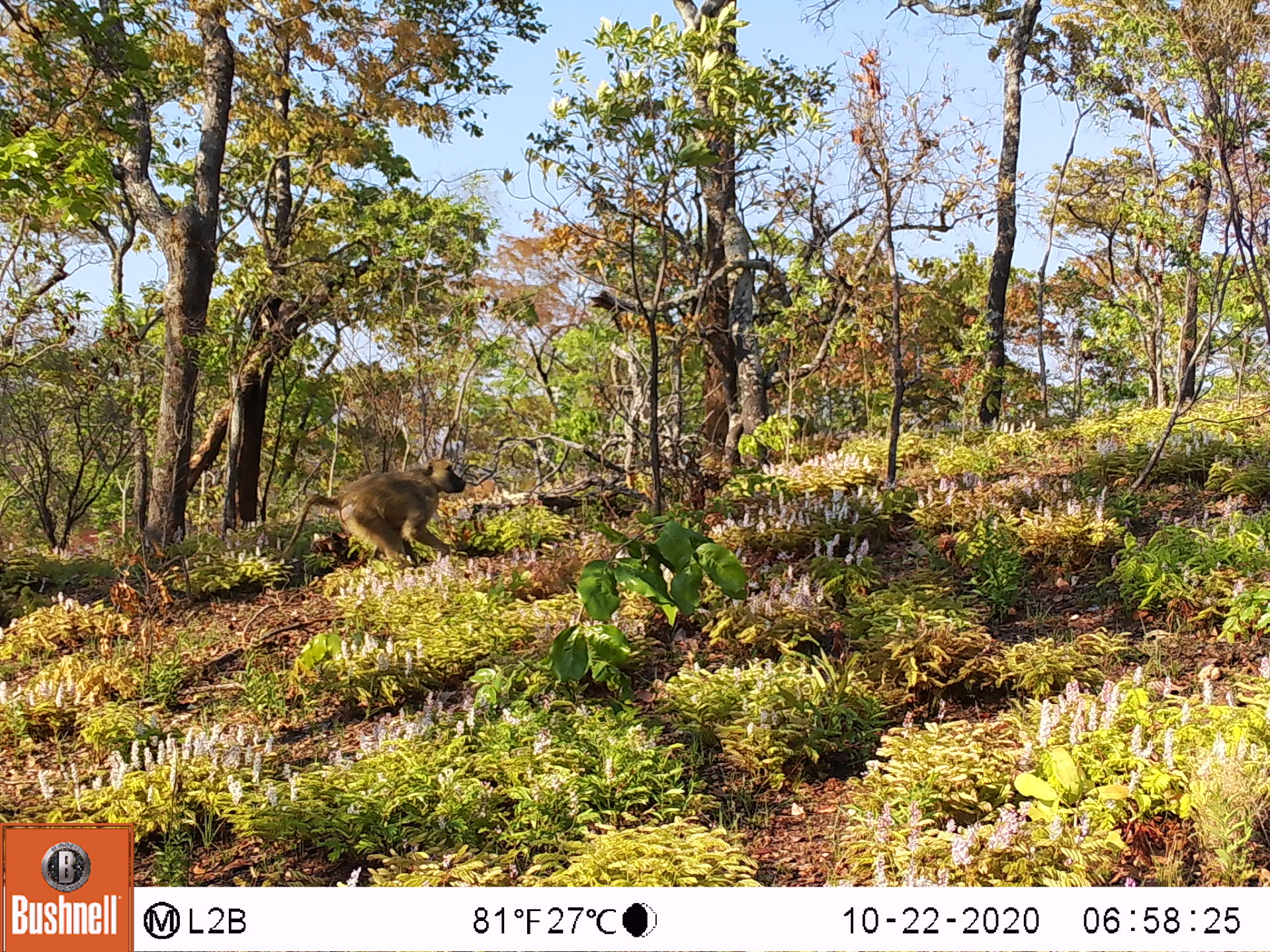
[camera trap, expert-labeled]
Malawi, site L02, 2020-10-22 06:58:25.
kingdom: Animalia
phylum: Chordata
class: Mammalia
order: Primates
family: Cercopithecidae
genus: Papio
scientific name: Papio cynocephalus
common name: yellow baboon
Yellow baboon (Papio cynocephalus), count 1.